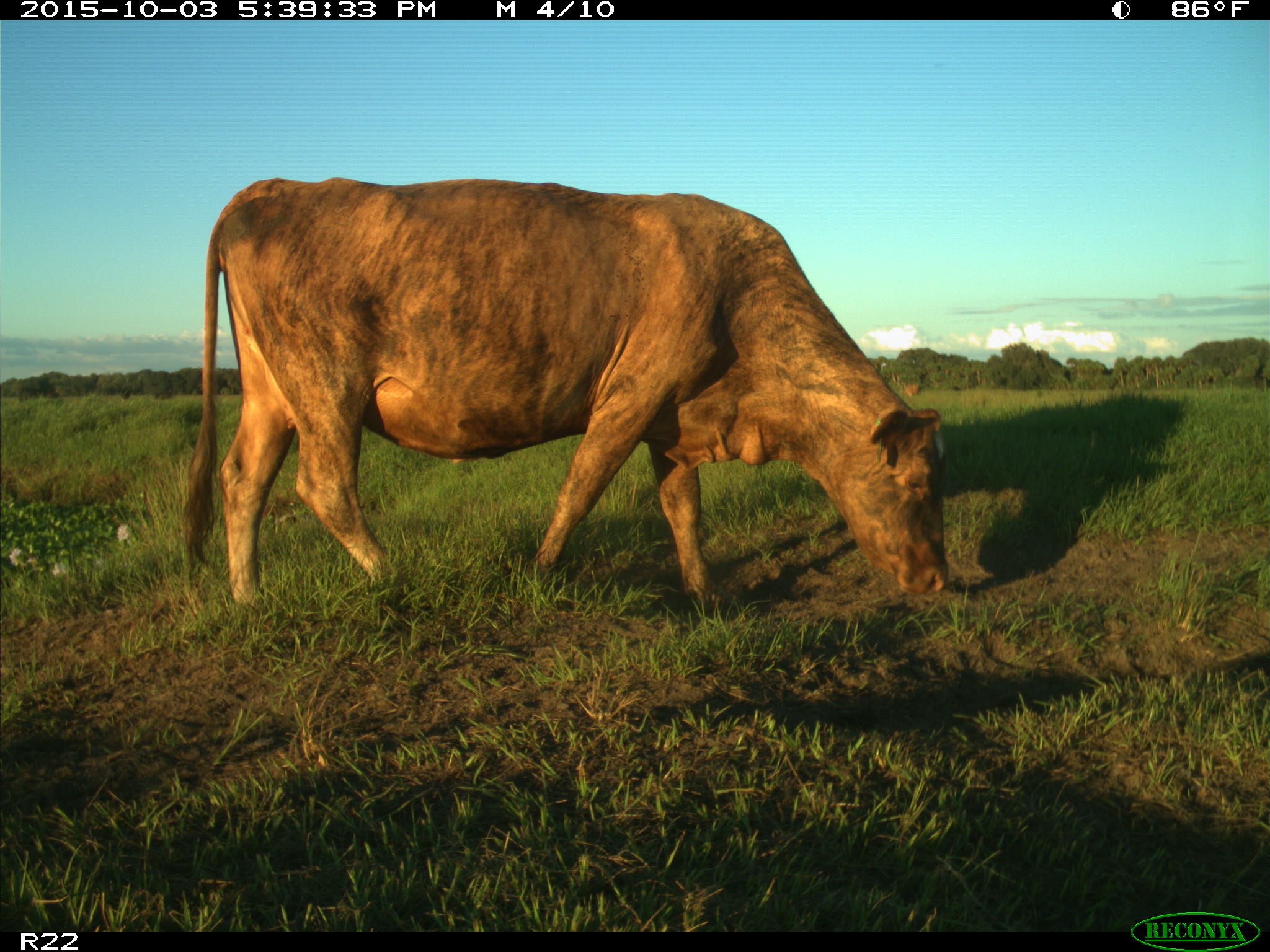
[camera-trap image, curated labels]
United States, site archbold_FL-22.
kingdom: Animalia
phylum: Chordata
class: Mammalia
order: Artiodactyla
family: Bovidae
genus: Bos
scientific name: Bos taurus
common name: domestic cow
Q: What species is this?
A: Bos taurus (domestic cow).